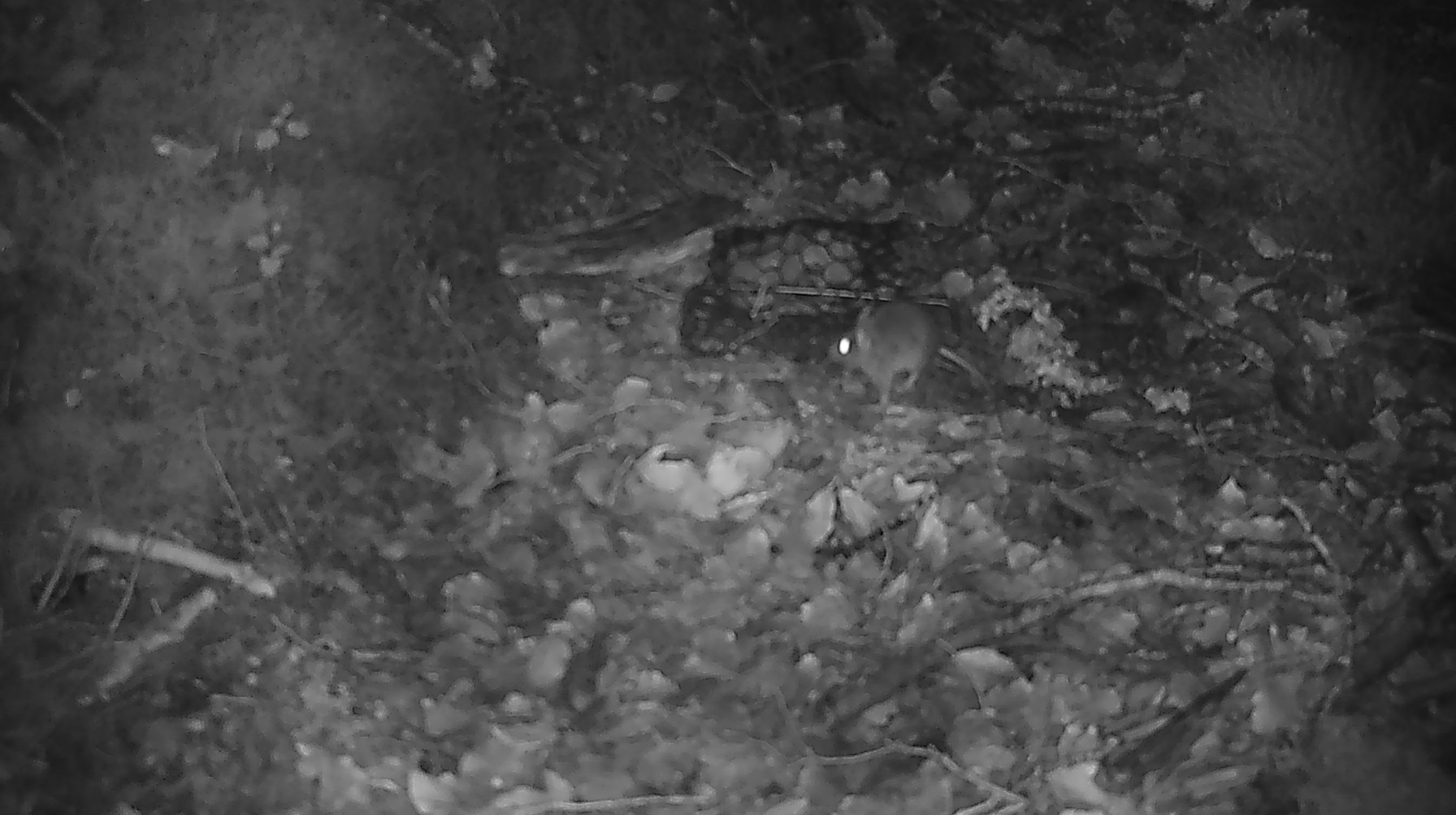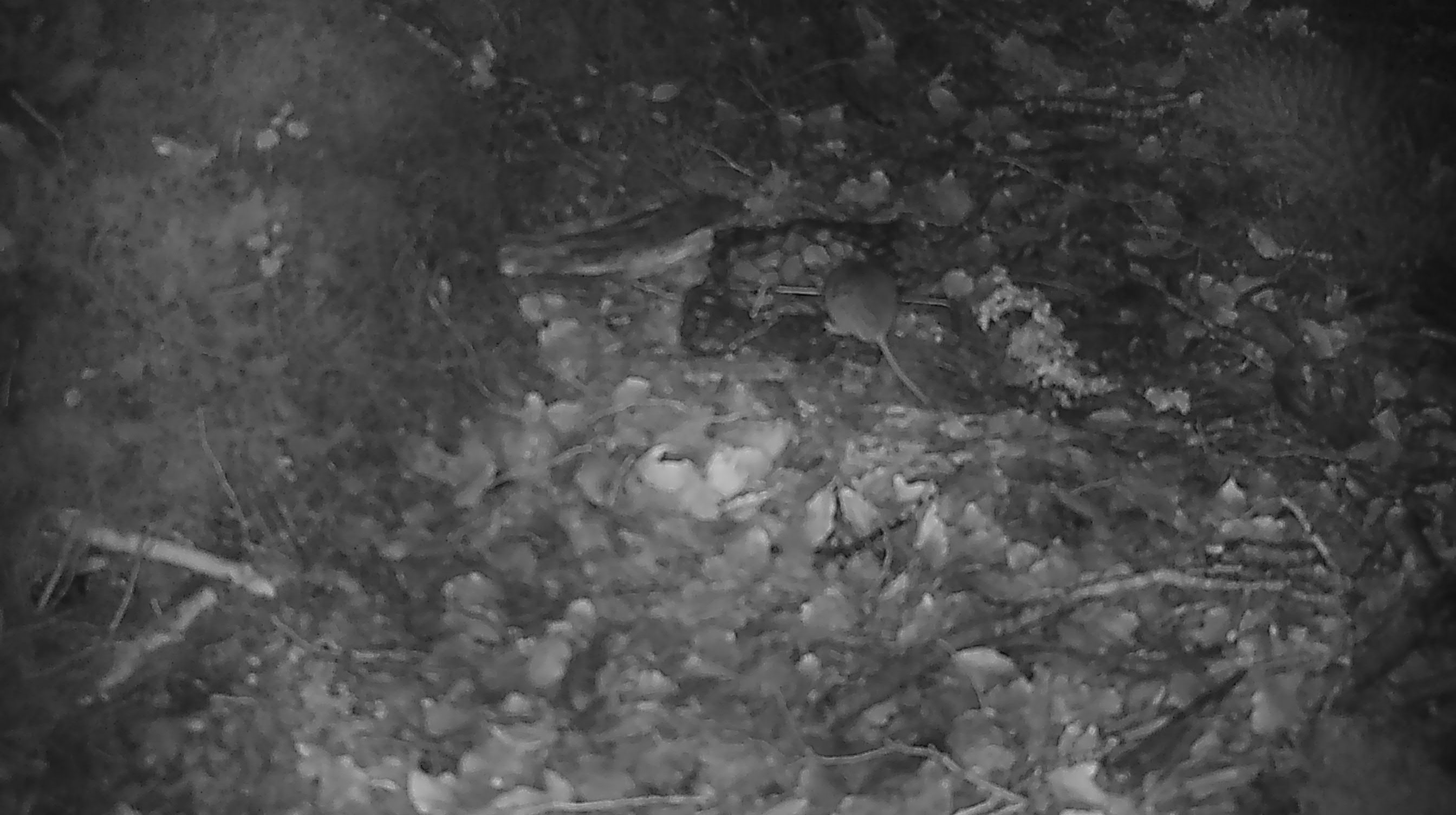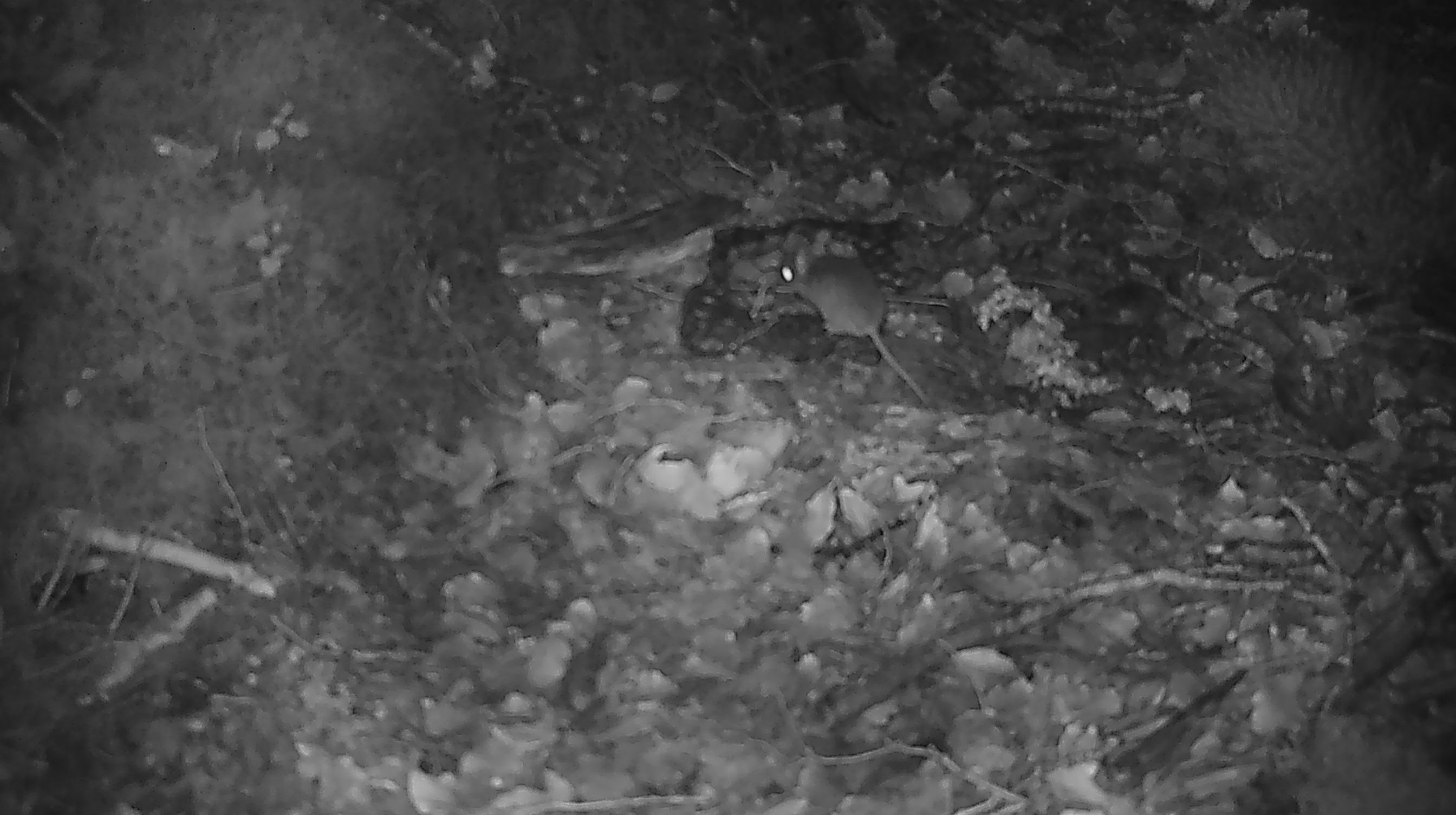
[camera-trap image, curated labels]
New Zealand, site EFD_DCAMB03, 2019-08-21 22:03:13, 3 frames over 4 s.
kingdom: Animalia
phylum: Chordata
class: Mammalia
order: Rodentia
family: Muridae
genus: Mus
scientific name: Mus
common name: mouse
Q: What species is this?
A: Mouse (Mus).